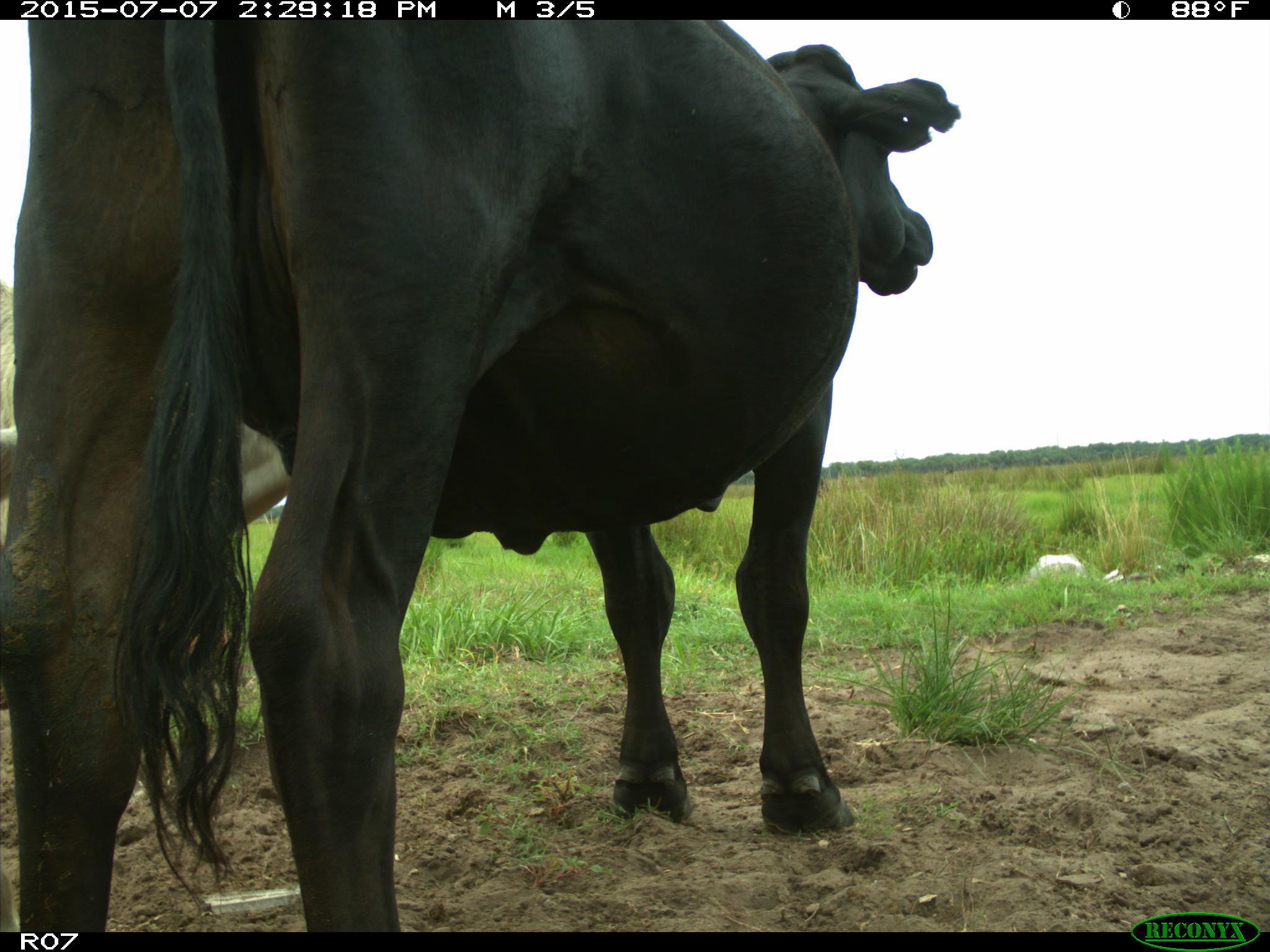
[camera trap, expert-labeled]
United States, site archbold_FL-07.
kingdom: Animalia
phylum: Chordata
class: Mammalia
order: Artiodactyla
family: Bovidae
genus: Bos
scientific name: Bos taurus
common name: domestic cow